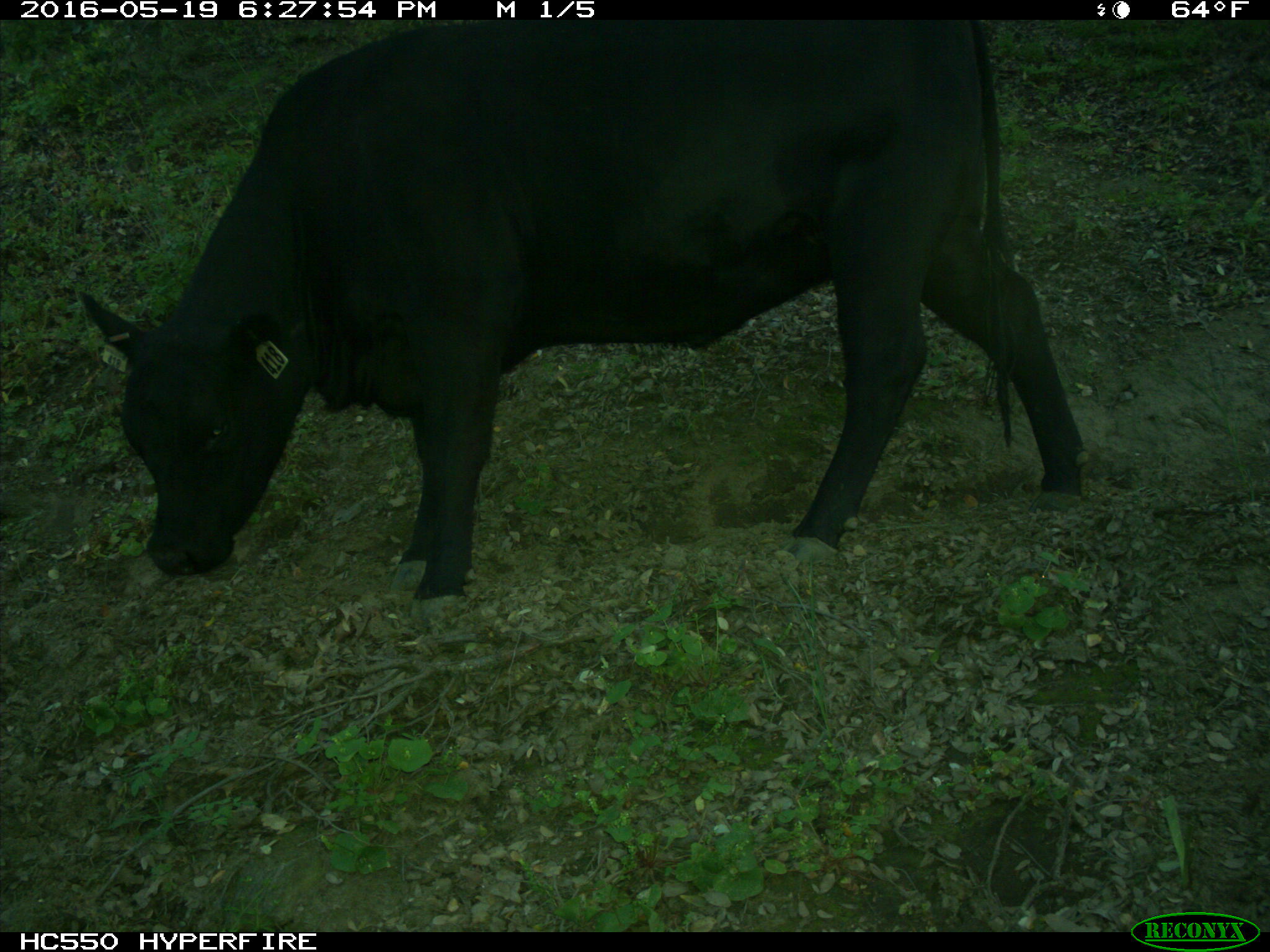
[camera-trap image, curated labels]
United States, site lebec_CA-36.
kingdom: Animalia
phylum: Chordata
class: Mammalia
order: Artiodactyla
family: Bovidae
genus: Bos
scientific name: Bos taurus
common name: domestic cow